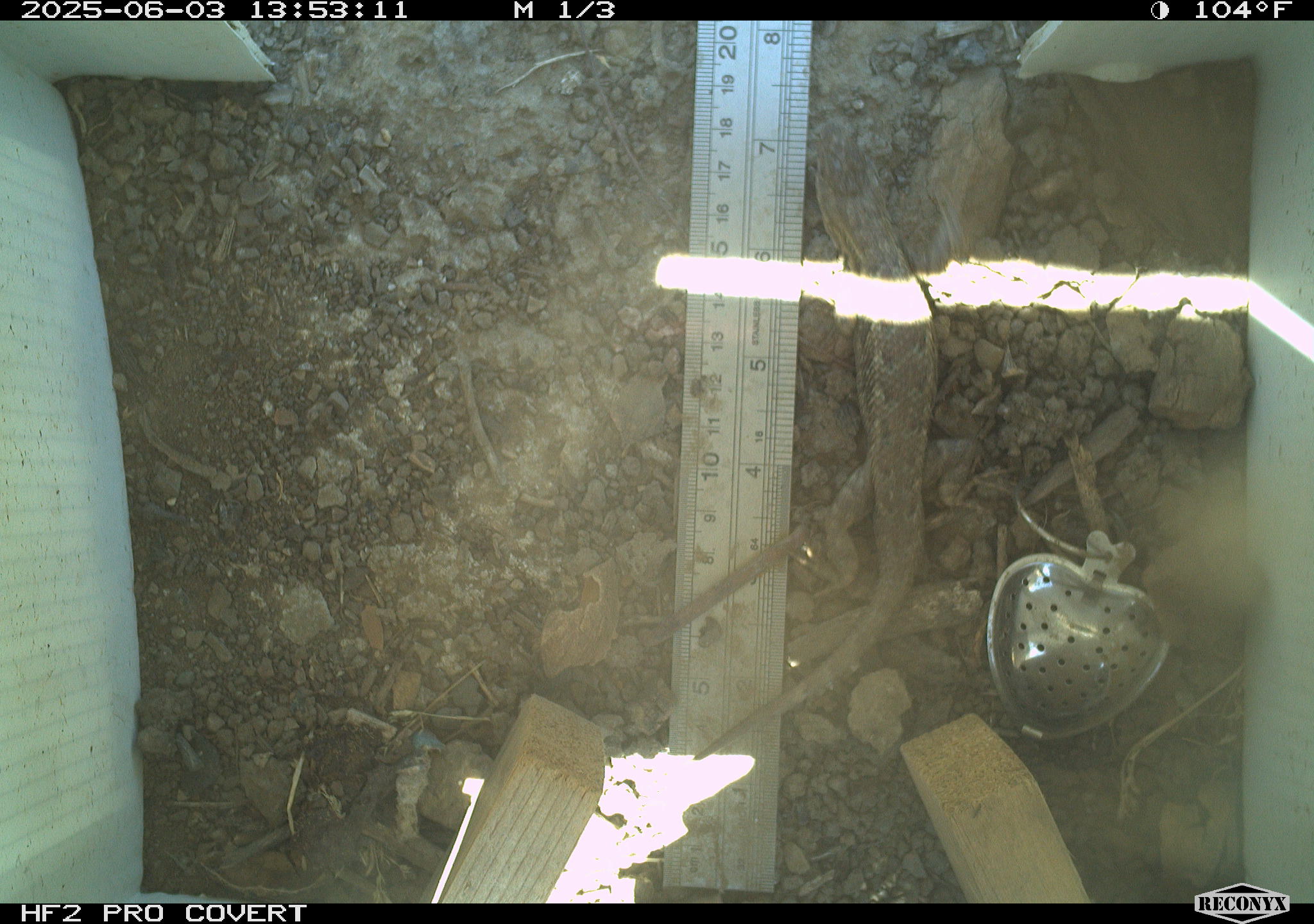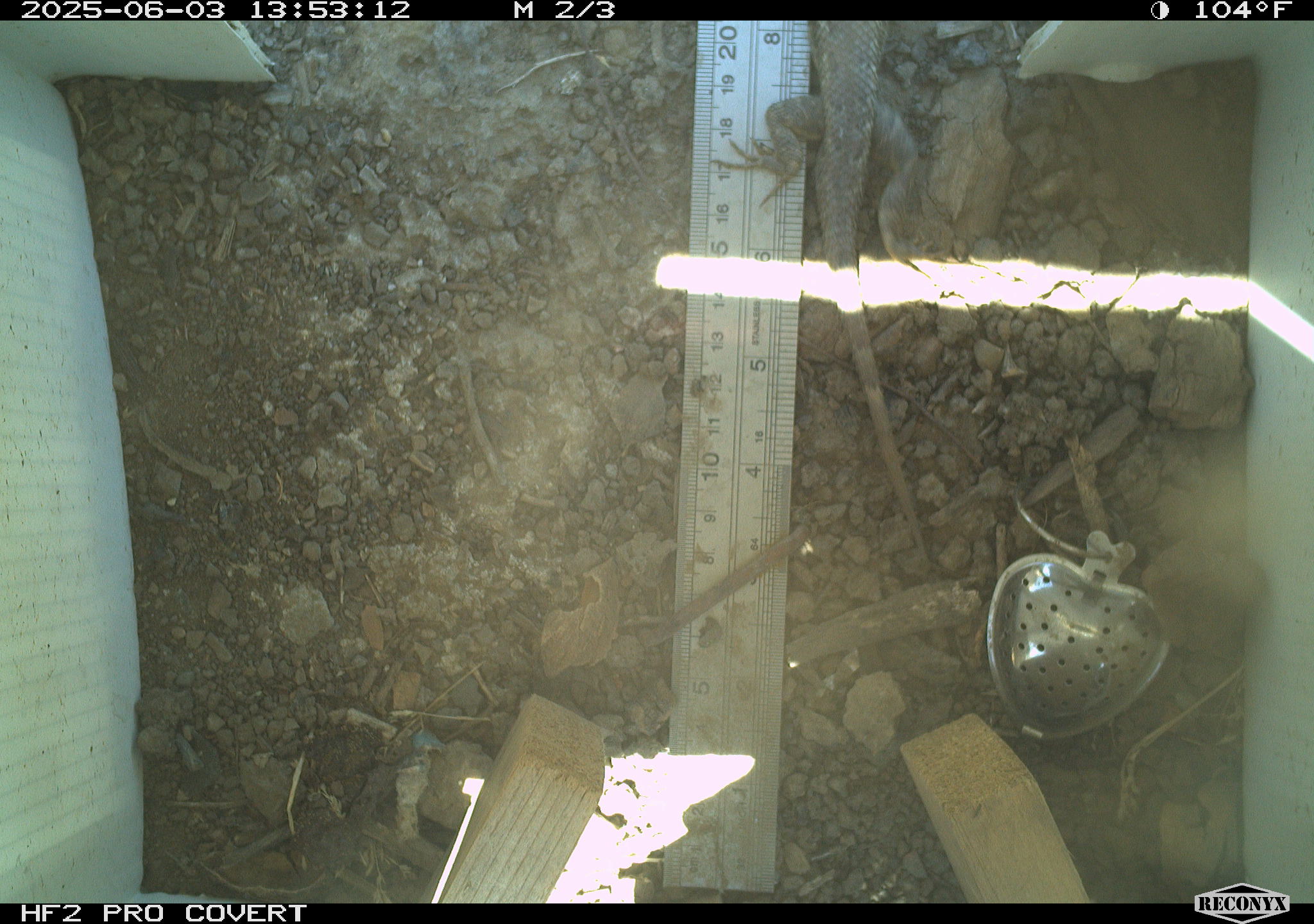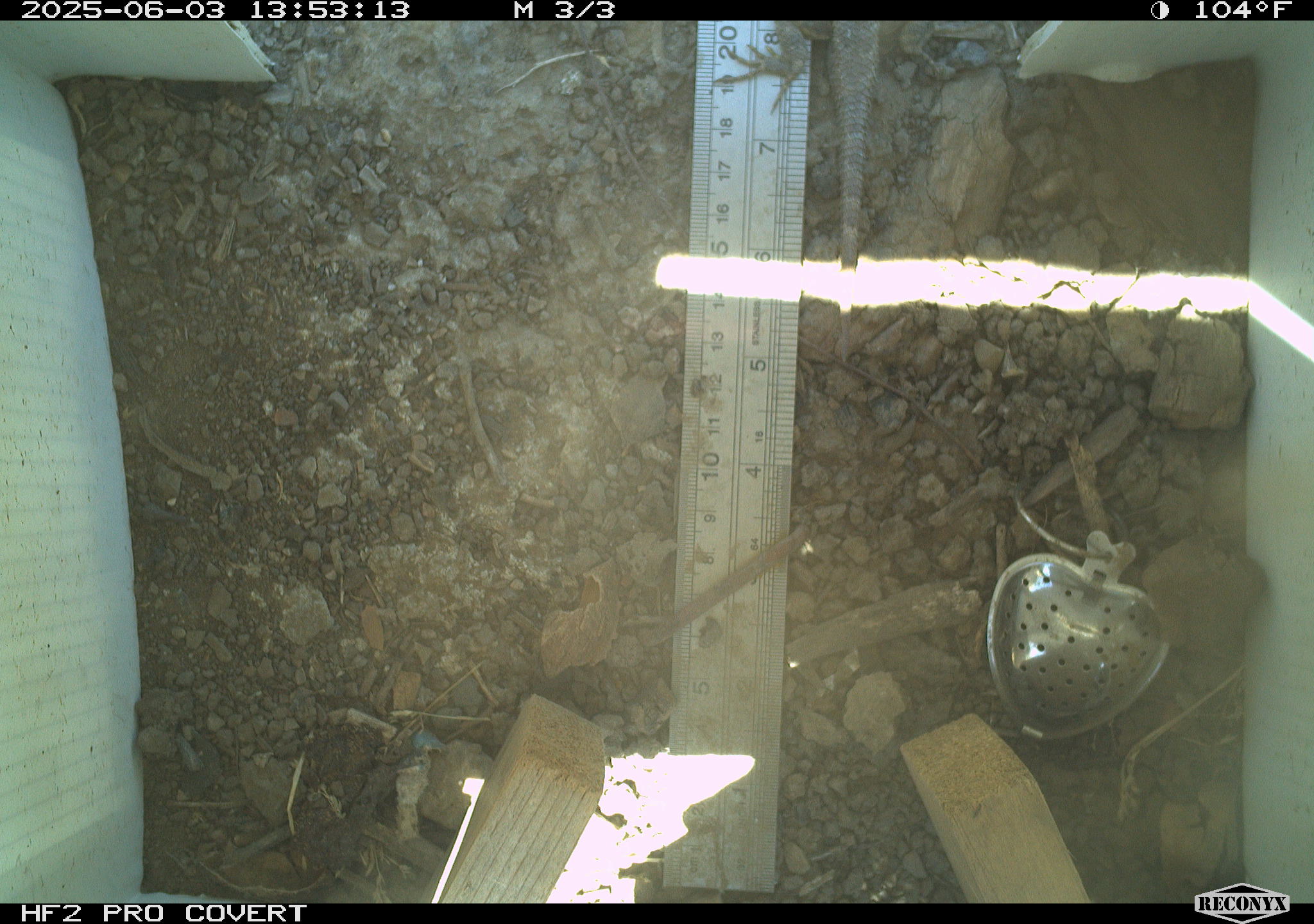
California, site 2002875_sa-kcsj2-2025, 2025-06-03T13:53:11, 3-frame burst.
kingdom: Animalia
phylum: Chordata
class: Reptilia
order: Squamata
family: Phrynosomatidae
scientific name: Phrynosomatidae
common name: north american spiny lizards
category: sceloporus/uta species